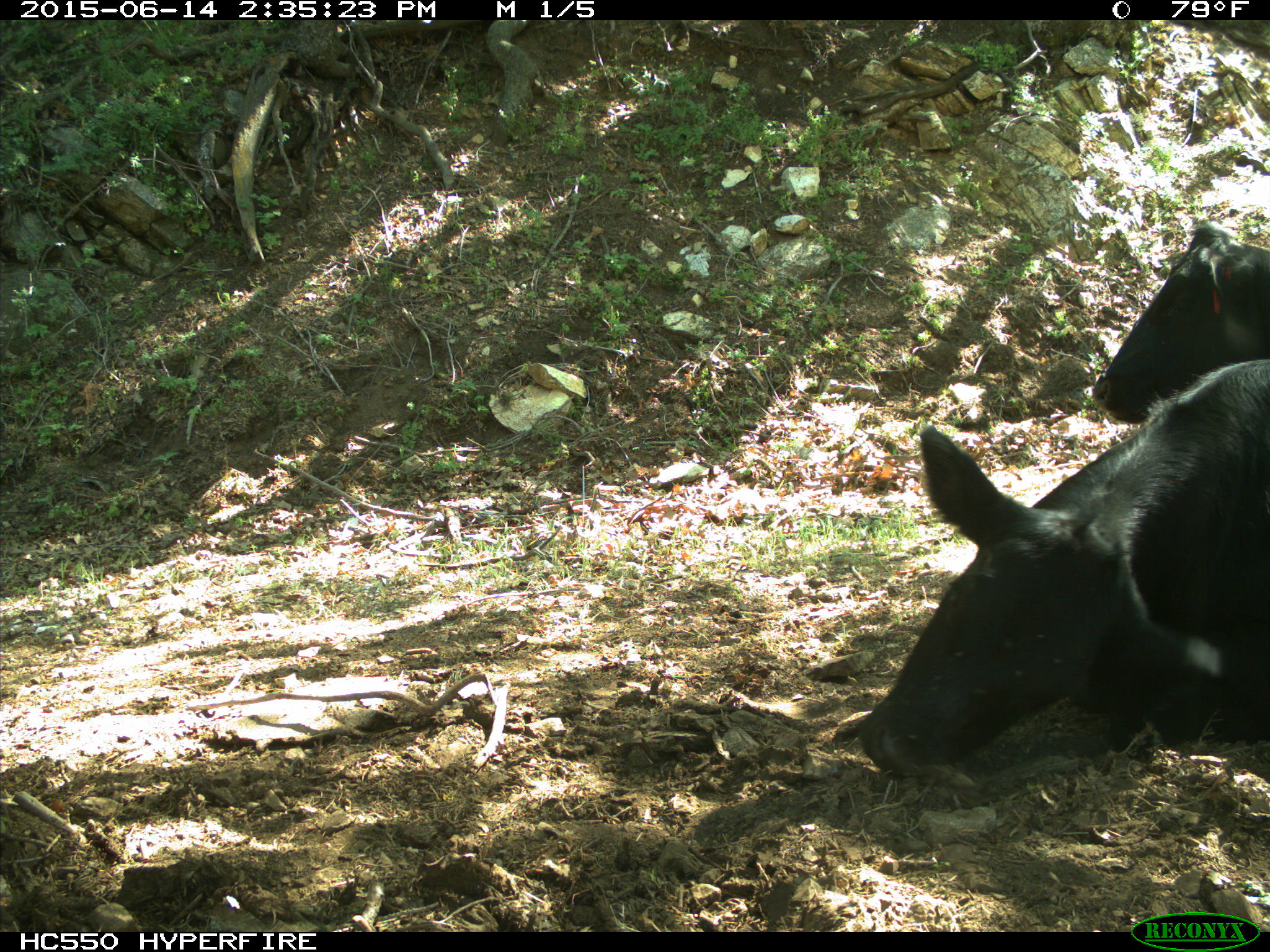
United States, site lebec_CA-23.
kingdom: Animalia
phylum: Chordata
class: Mammalia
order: Artiodactyla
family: Bovidae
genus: Bos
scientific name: Bos taurus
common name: domestic cow